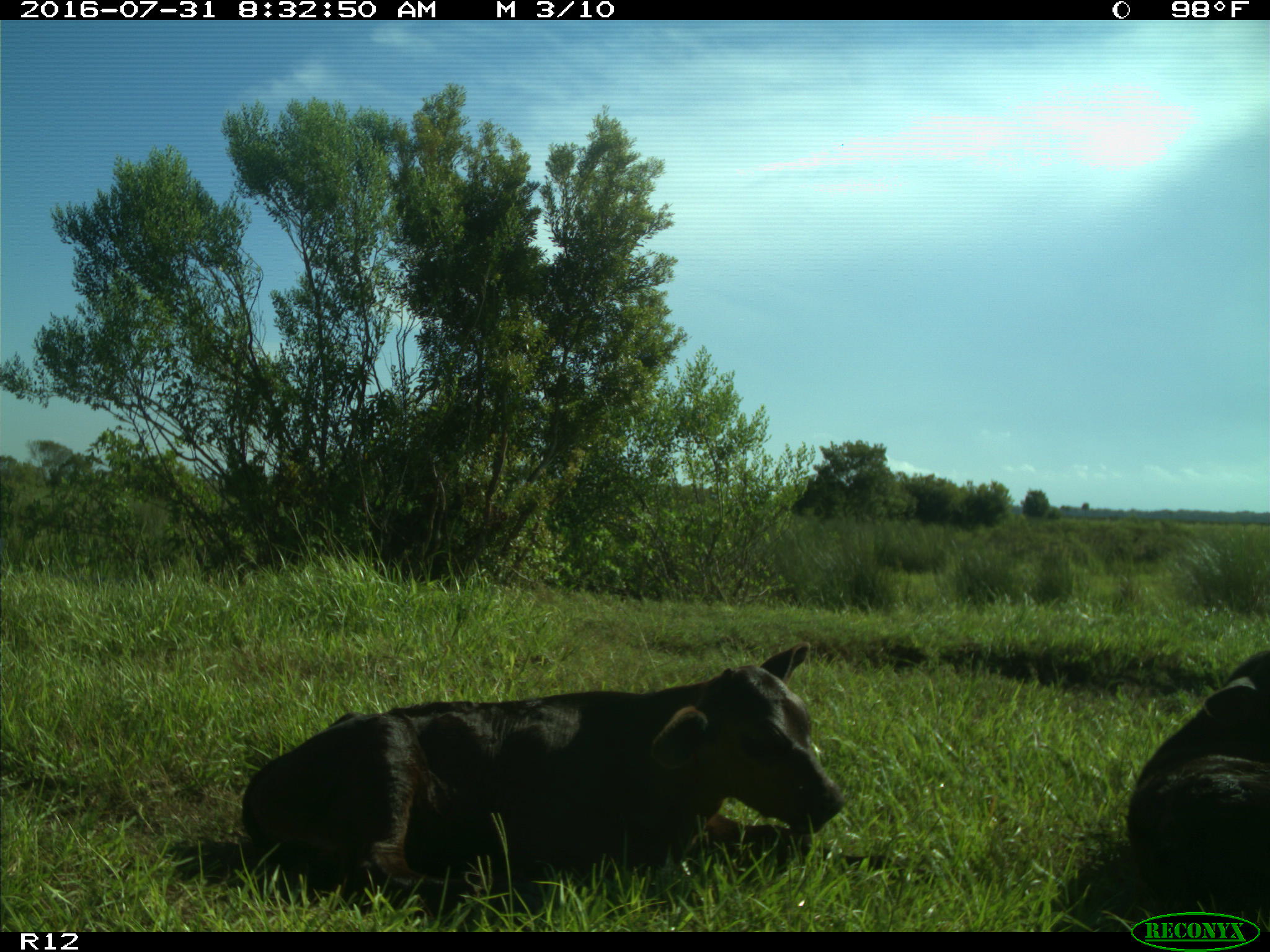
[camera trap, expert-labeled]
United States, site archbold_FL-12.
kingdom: Animalia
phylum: Chordata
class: Mammalia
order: Artiodactyla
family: Bovidae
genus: Bos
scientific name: Bos taurus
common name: domestic cow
Bos taurus (domestic cow).